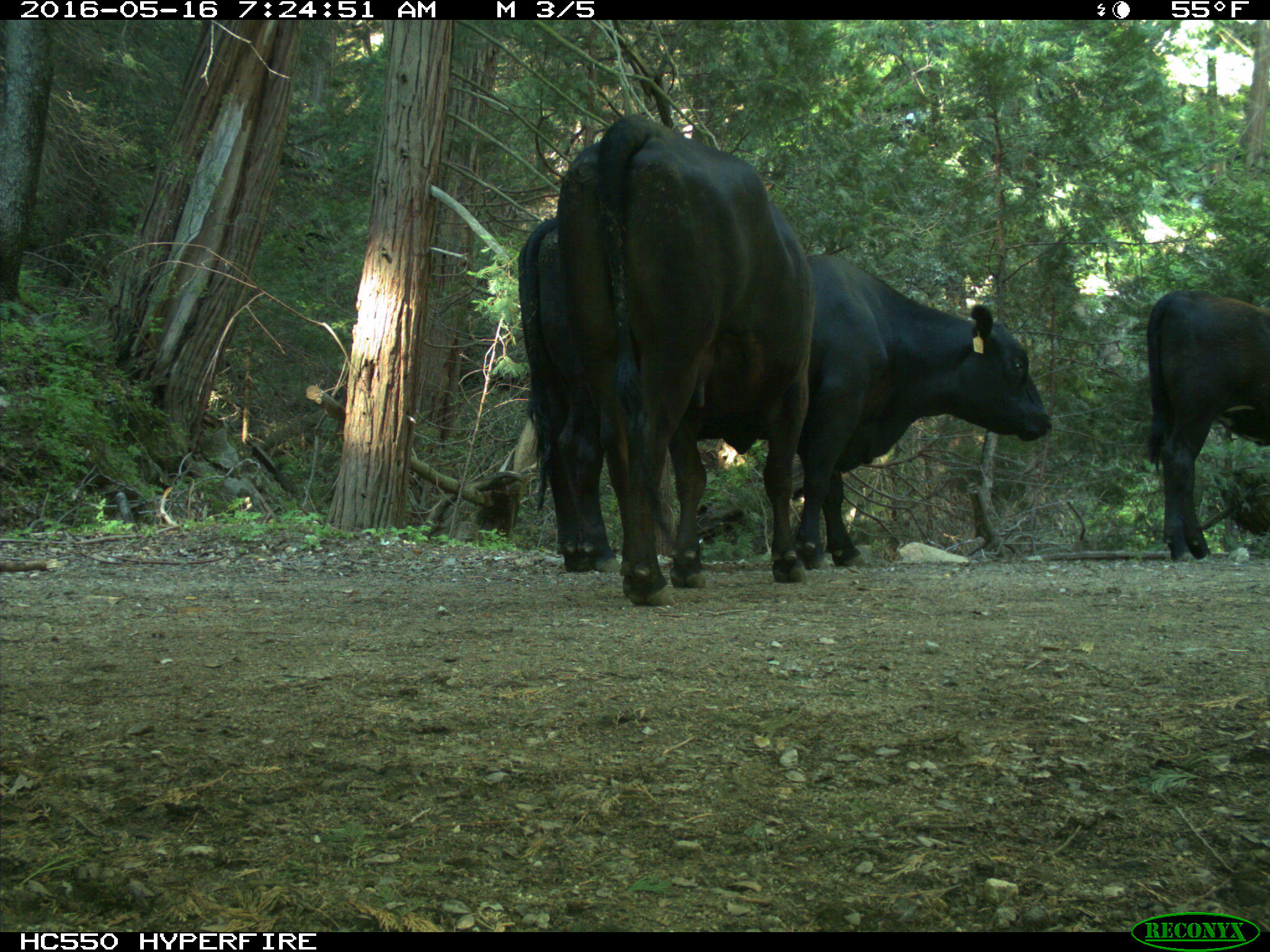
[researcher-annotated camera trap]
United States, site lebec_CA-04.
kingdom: Animalia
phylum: Chordata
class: Mammalia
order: Artiodactyla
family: Bovidae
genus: Bos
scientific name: Bos taurus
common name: domestic cow